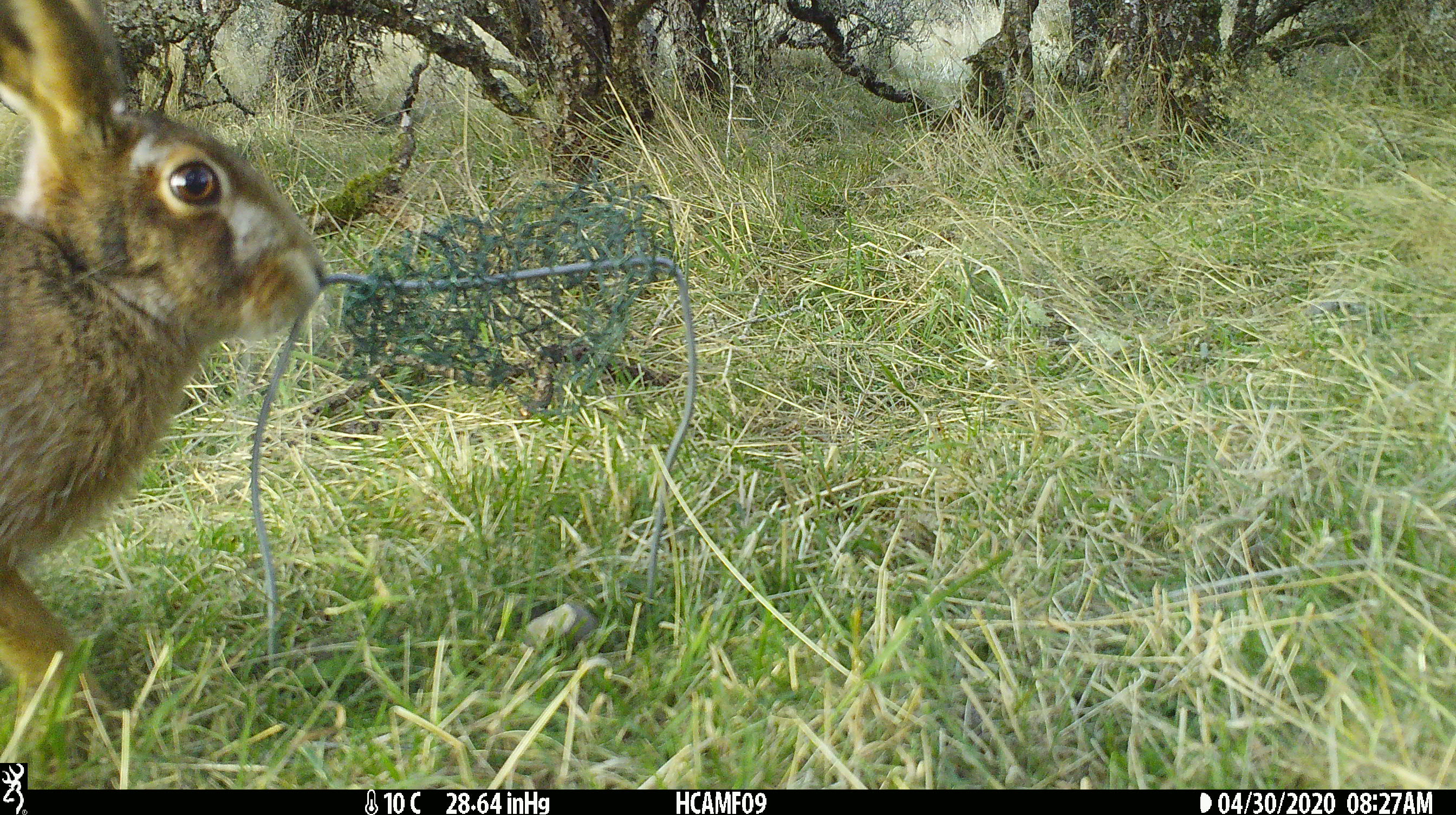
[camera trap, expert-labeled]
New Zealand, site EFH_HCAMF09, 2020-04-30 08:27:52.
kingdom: Animalia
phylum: Chordata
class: Mammalia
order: Lagomorpha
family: Leporidae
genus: Oryctolagus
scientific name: Oryctolagus cuniculus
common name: european rabbit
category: rabbit